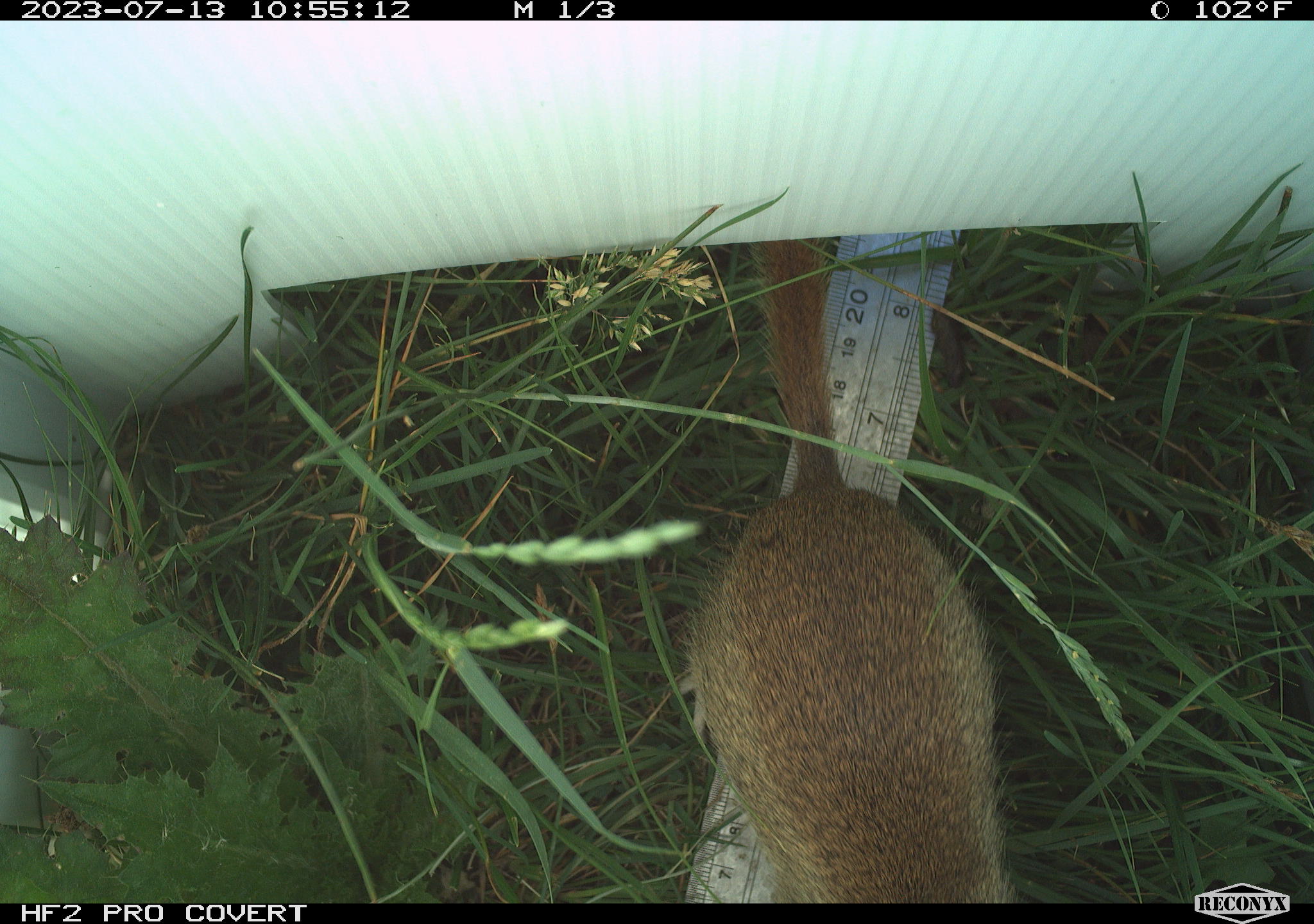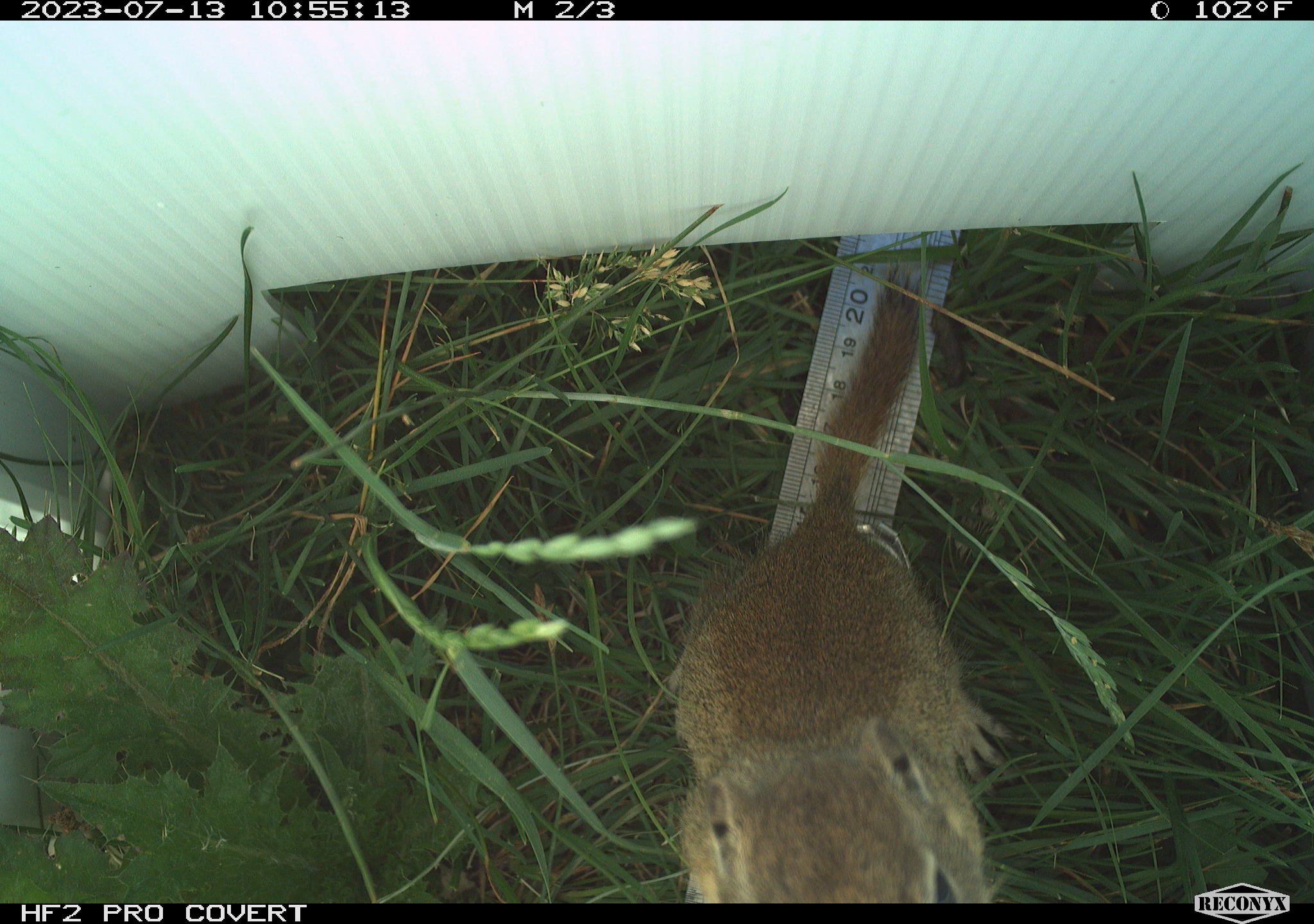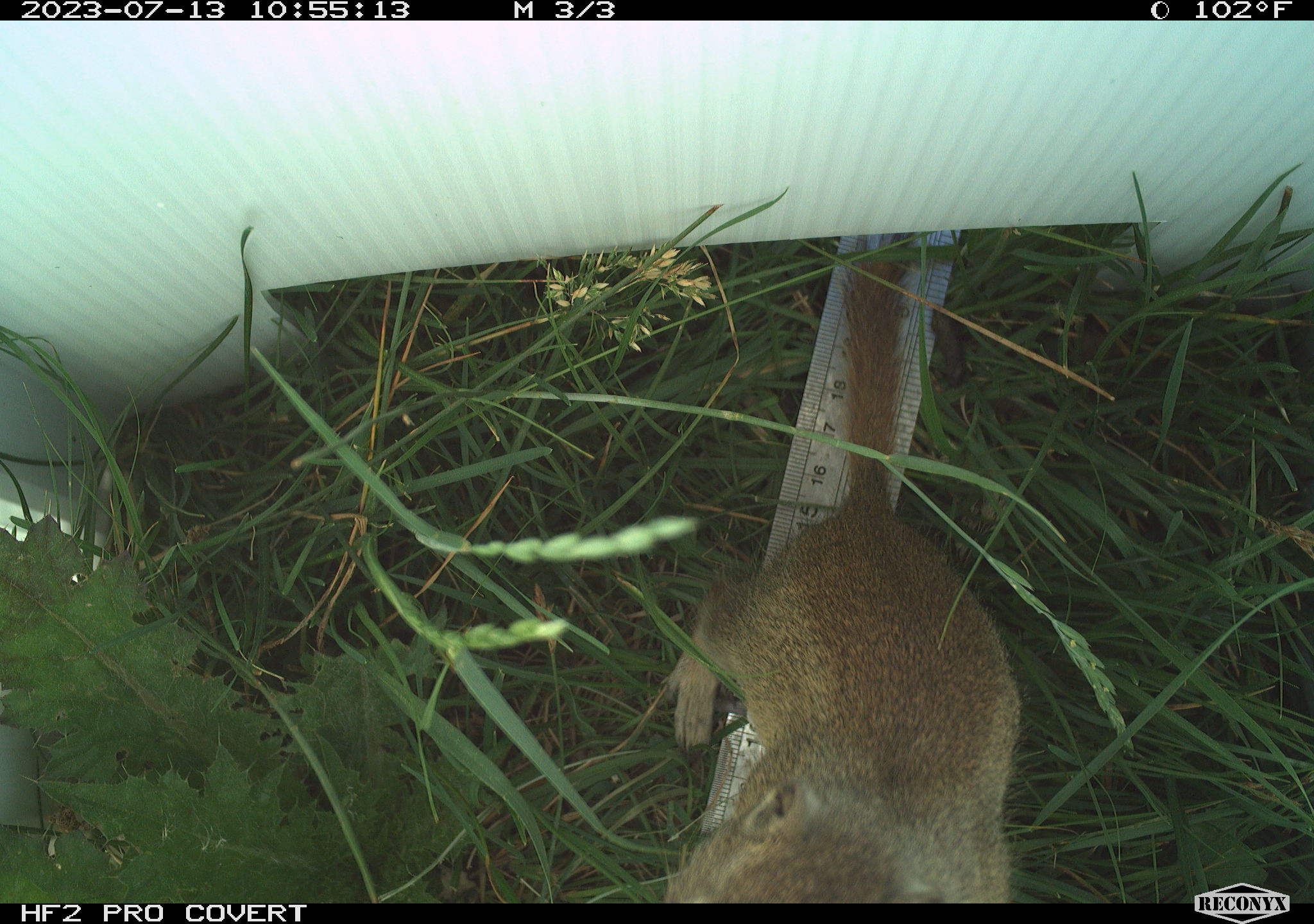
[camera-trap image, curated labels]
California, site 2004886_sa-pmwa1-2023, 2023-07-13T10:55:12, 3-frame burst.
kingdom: Animalia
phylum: Chordata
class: Mammalia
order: Rodentia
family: Sciuridae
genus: Urocitellus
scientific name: Urocitellus beldingi beldingi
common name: belding's ground squirrel